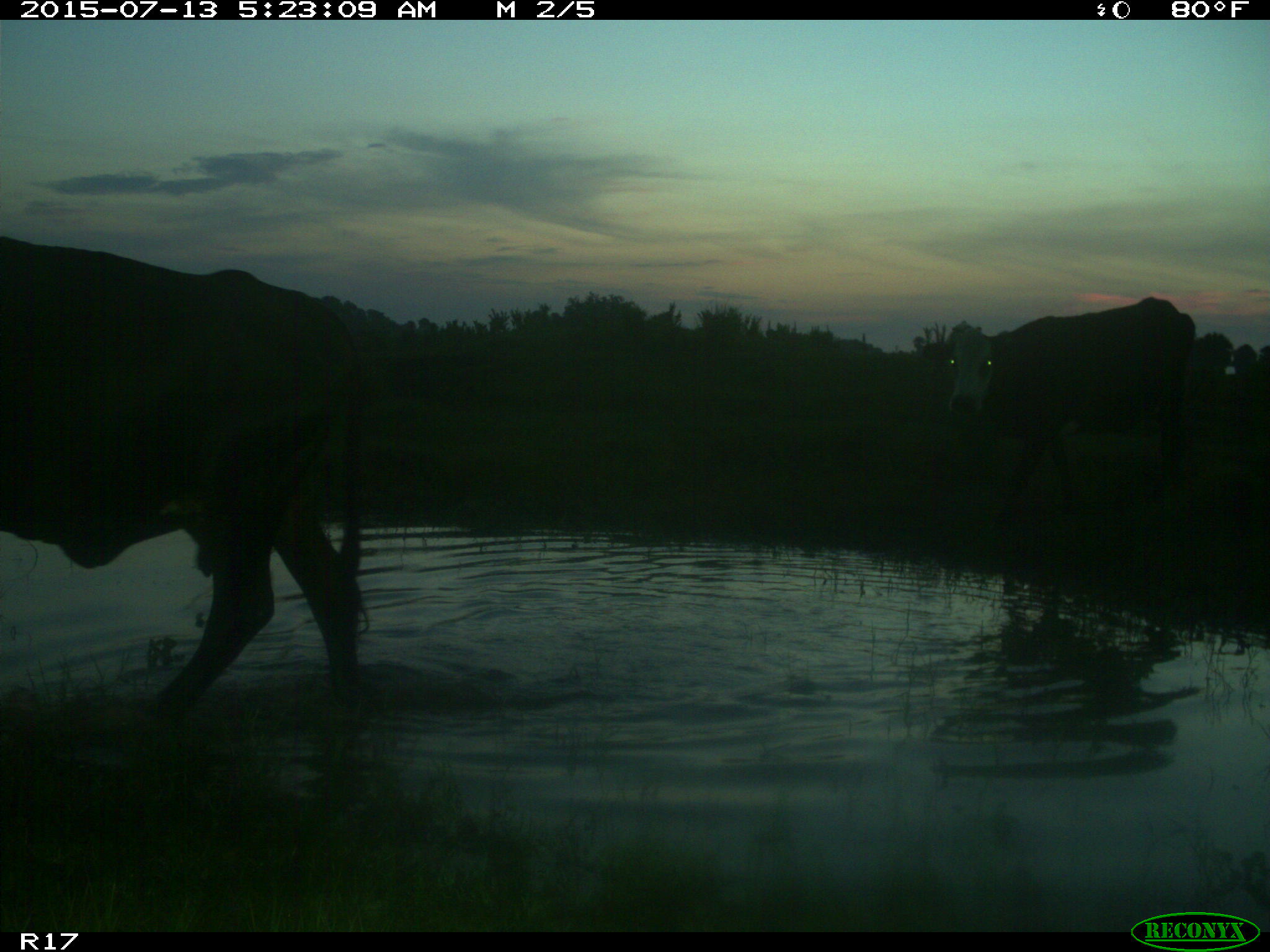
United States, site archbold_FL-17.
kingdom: Animalia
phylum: Chordata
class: Mammalia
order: Artiodactyla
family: Bovidae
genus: Bos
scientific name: Bos taurus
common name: domestic cow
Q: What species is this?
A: Bos taurus (domestic cow).